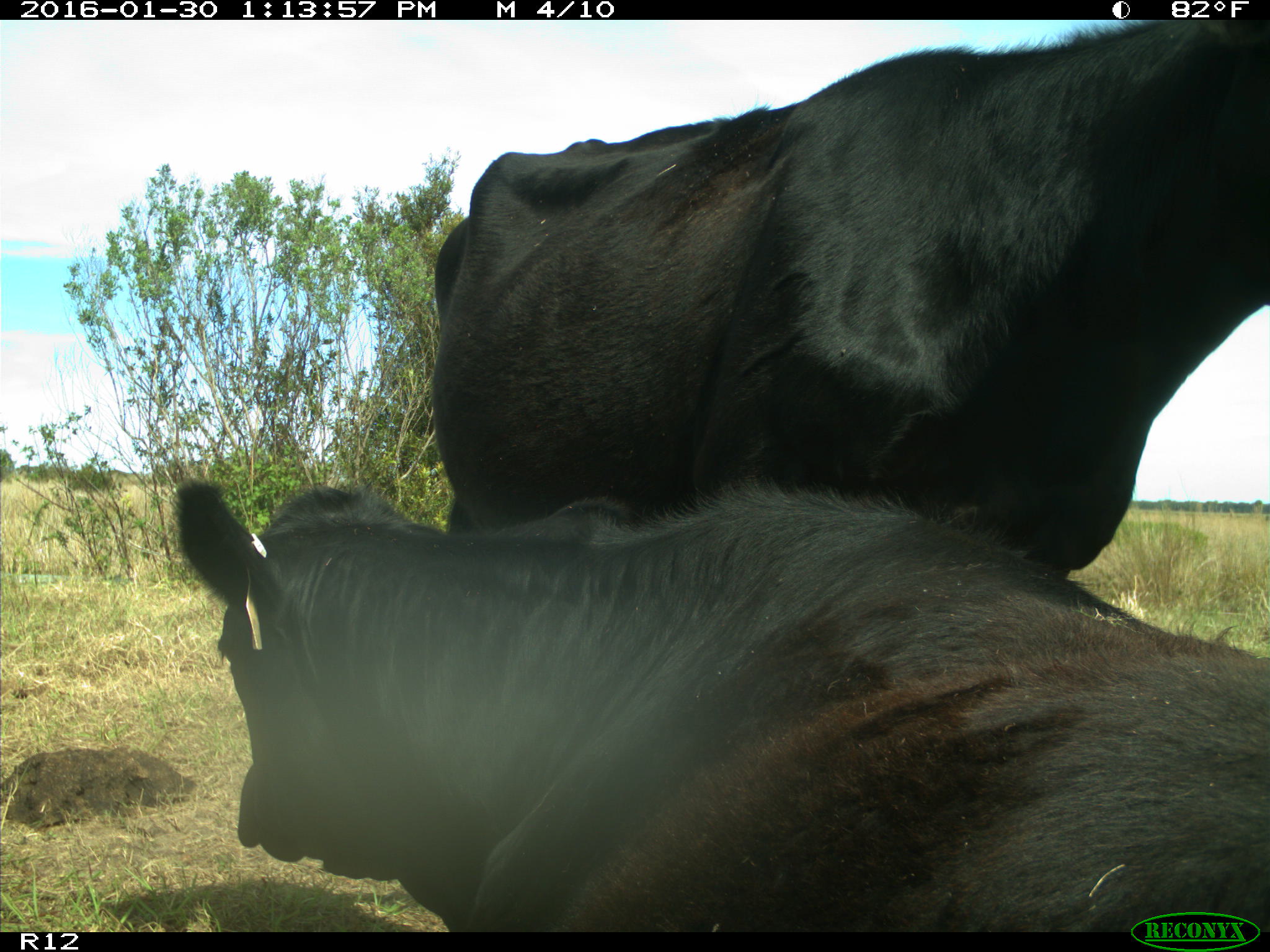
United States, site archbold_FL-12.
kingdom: Animalia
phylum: Chordata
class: Mammalia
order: Artiodactyla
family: Bovidae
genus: Bos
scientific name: Bos taurus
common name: domestic cow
Bos taurus (domestic cow).